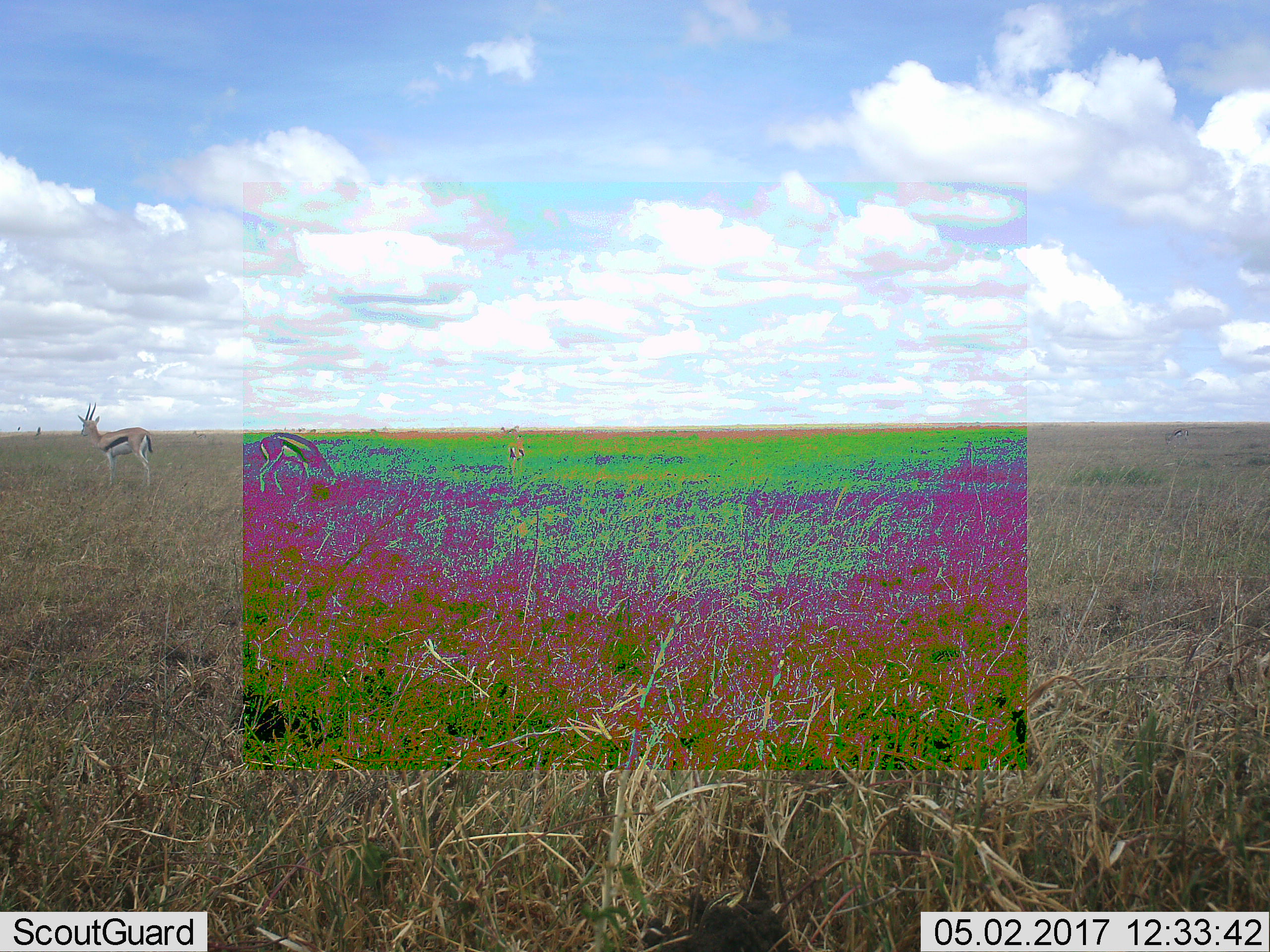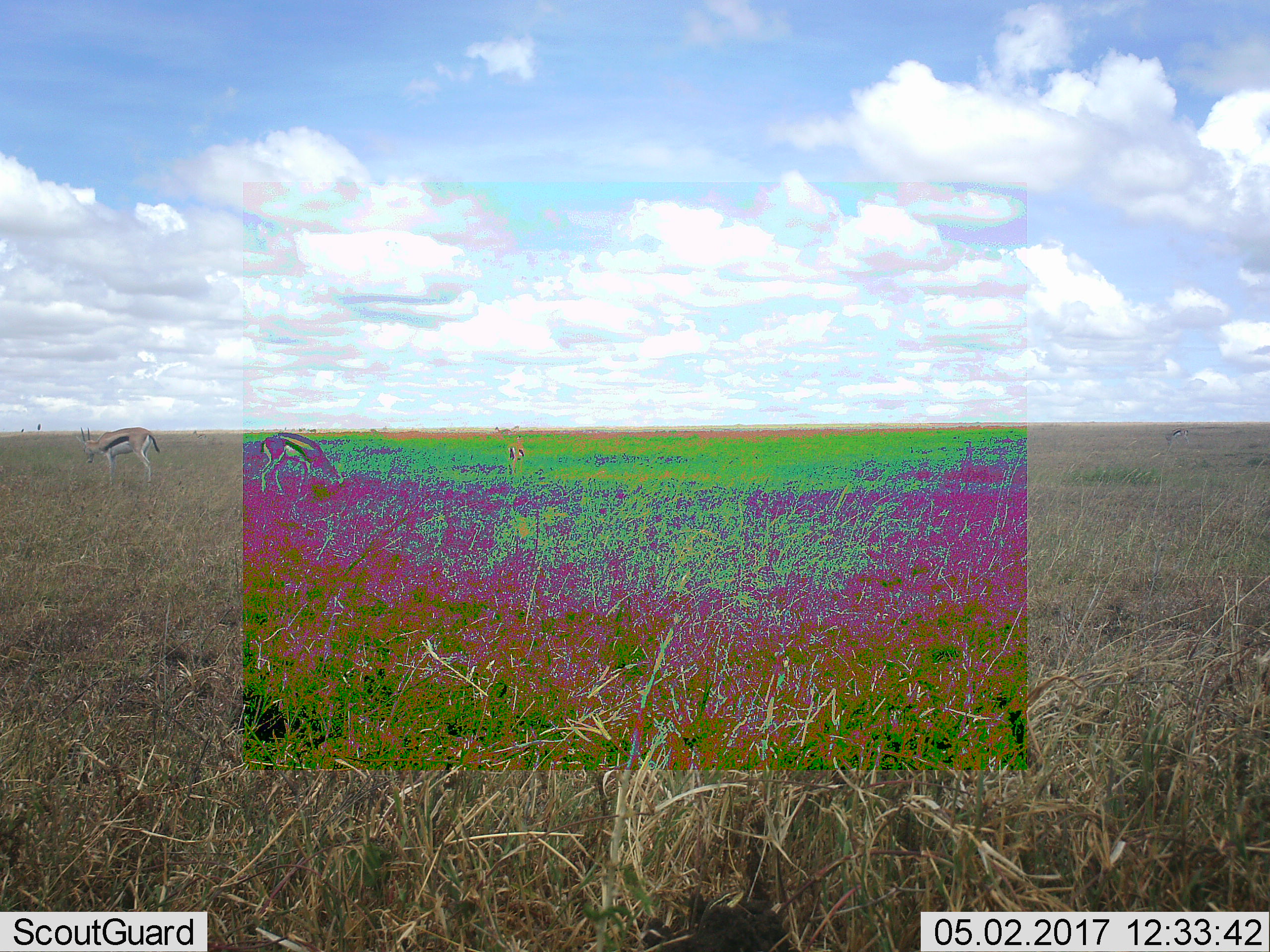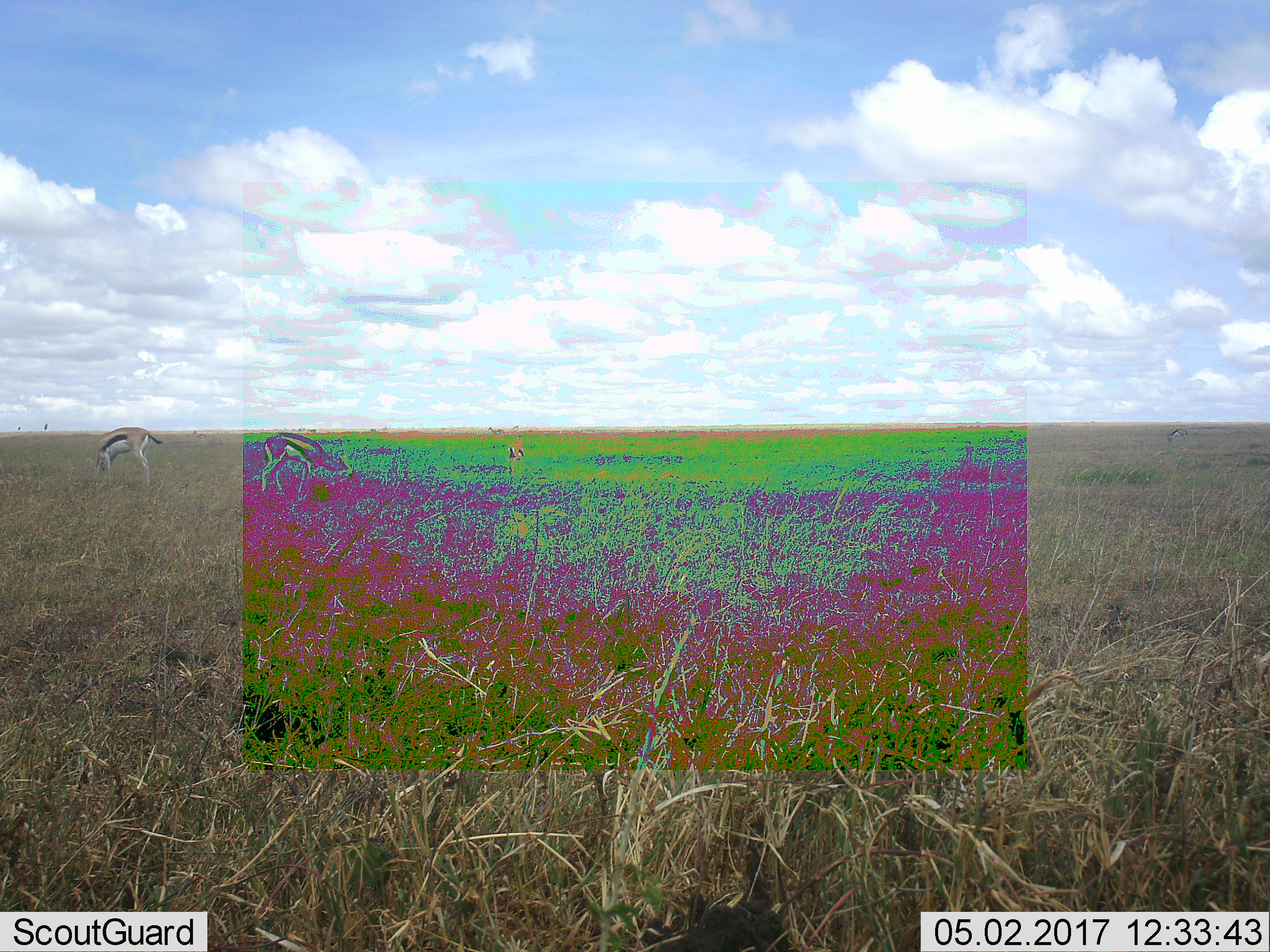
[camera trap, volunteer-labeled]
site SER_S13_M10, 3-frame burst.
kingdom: Animalia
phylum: Chordata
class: Mammalia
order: Artiodactyla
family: Bovidae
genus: Eudorcas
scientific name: Eudorcas thomsonii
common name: thomson's gazelle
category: gazellethomsons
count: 3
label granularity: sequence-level